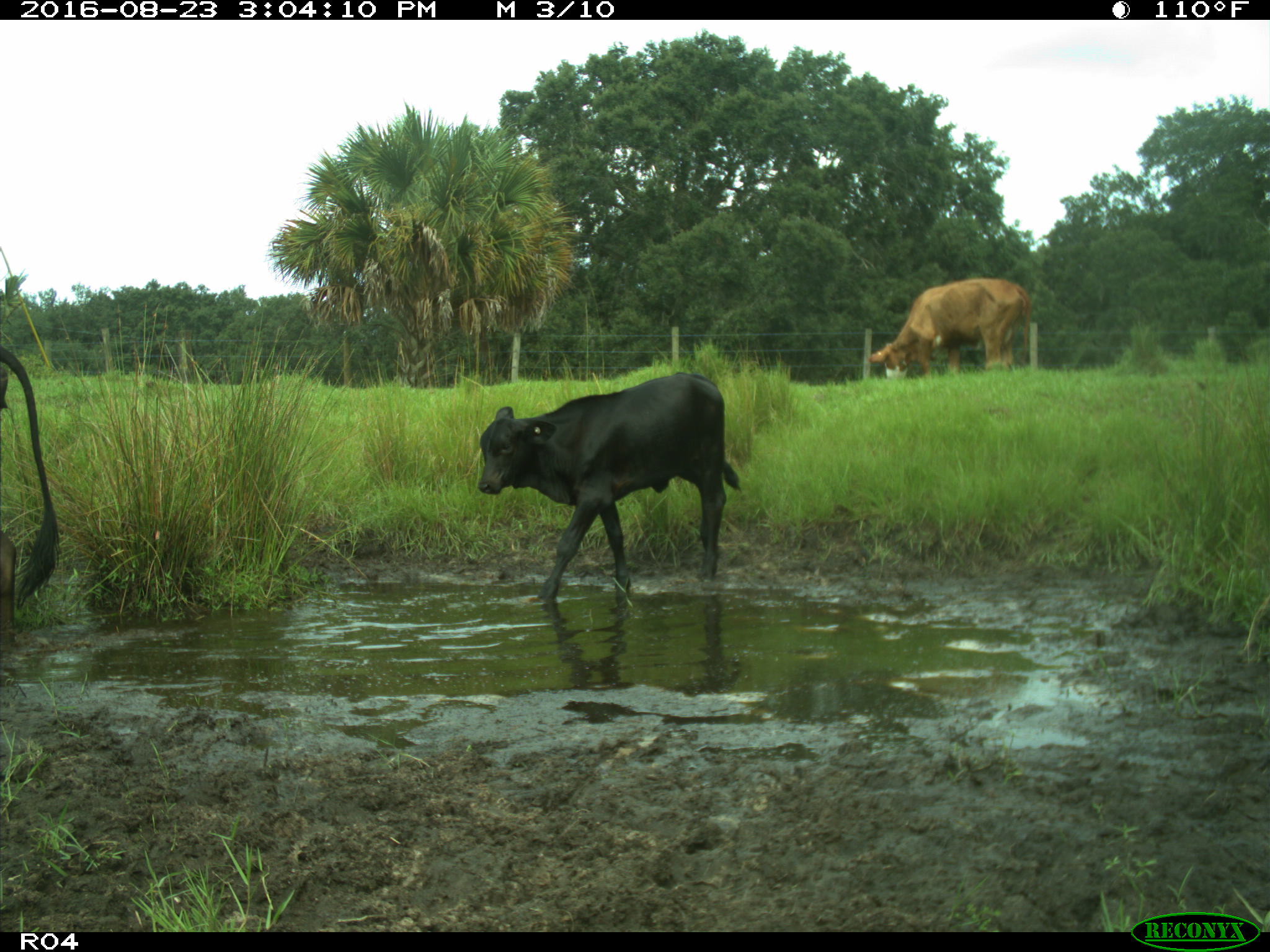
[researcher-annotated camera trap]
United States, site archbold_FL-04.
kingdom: Animalia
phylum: Chordata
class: Mammalia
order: Artiodactyla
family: Bovidae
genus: Bos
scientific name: Bos taurus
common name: domestic cow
Bos taurus (domestic cow).